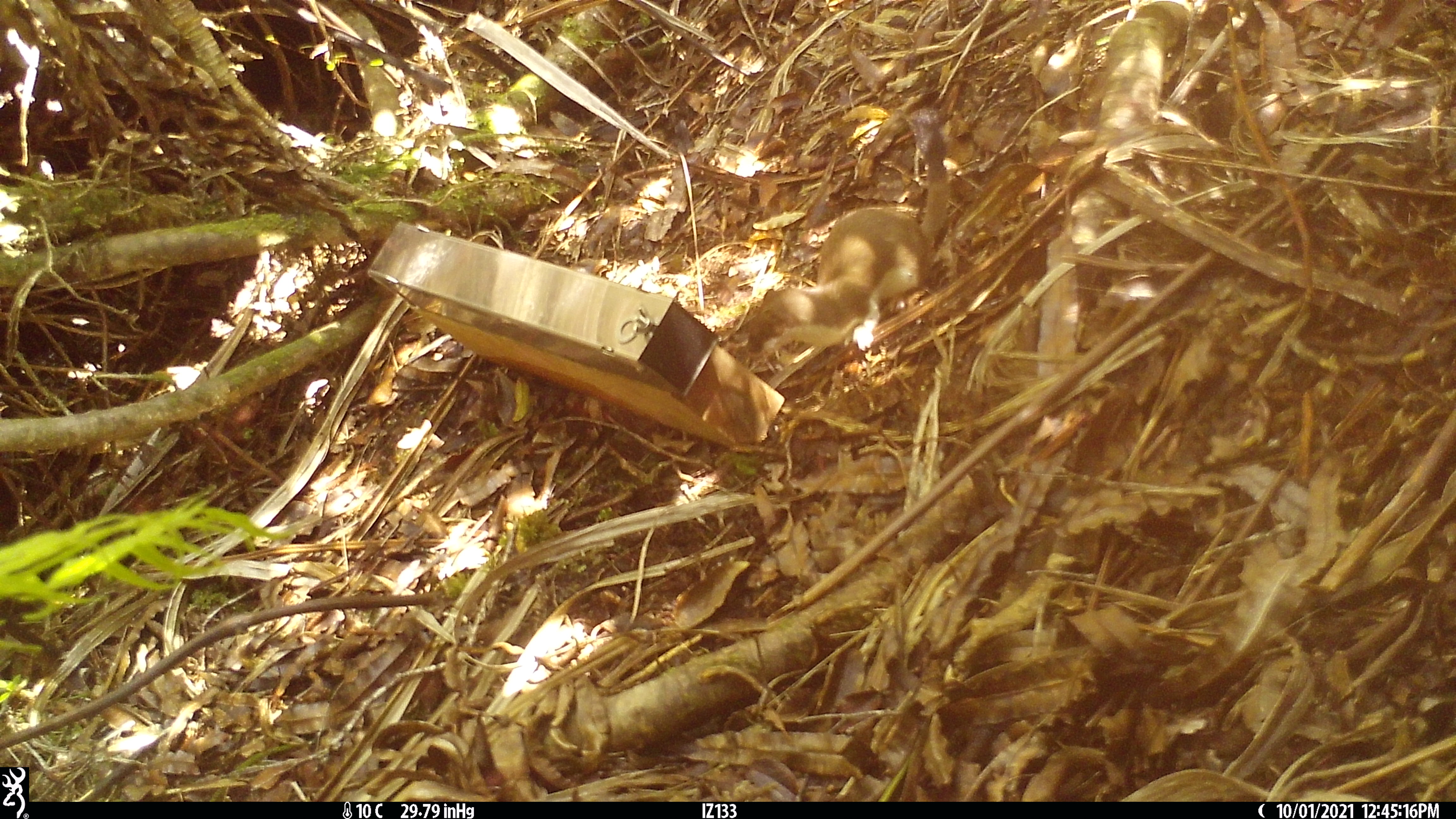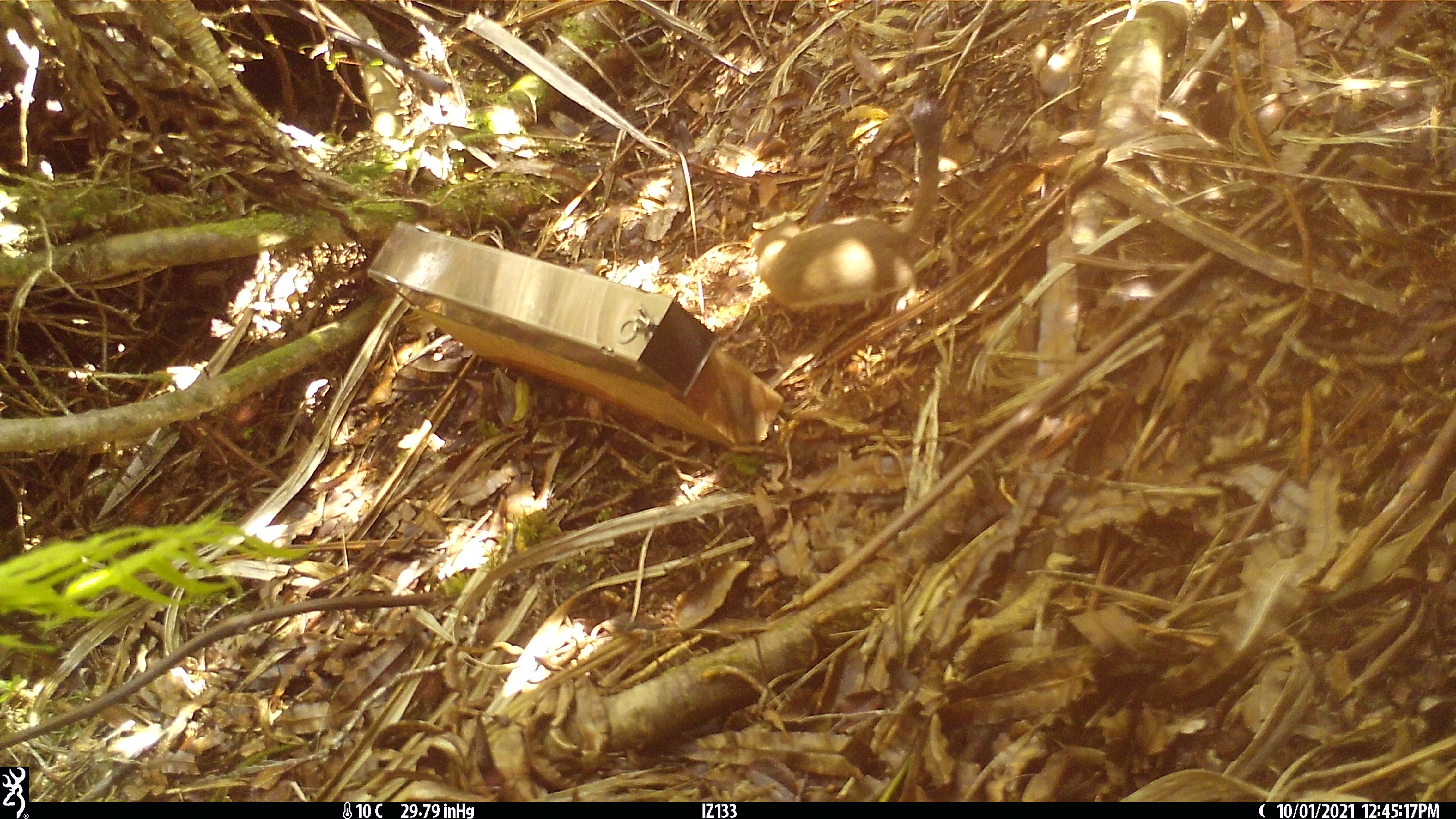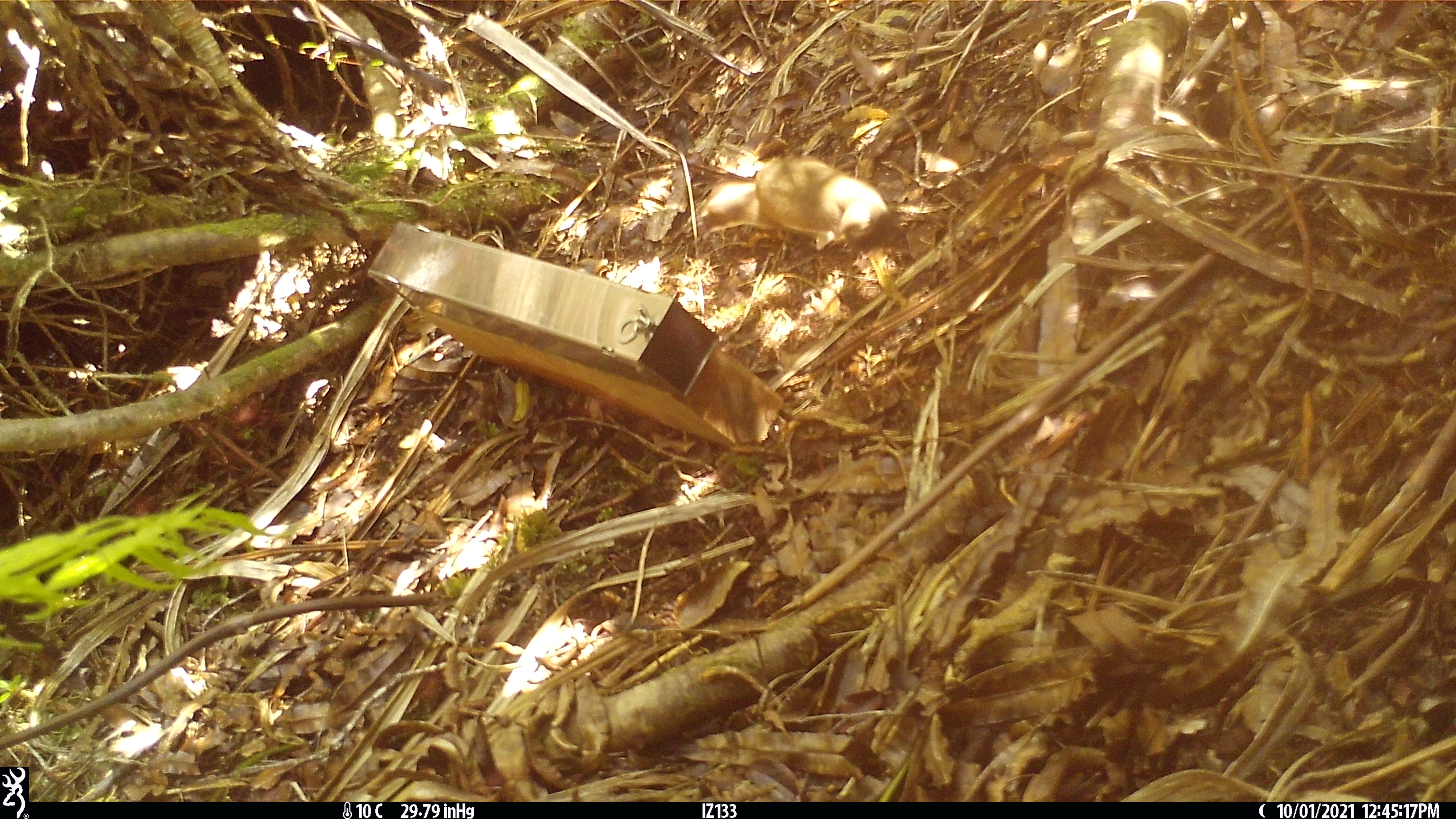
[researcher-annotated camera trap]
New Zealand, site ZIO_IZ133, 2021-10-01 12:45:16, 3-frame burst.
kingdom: Animalia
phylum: Chordata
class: Mammalia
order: Carnivora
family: Mustelidae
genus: Mustela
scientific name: Mustela erminea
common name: stoat